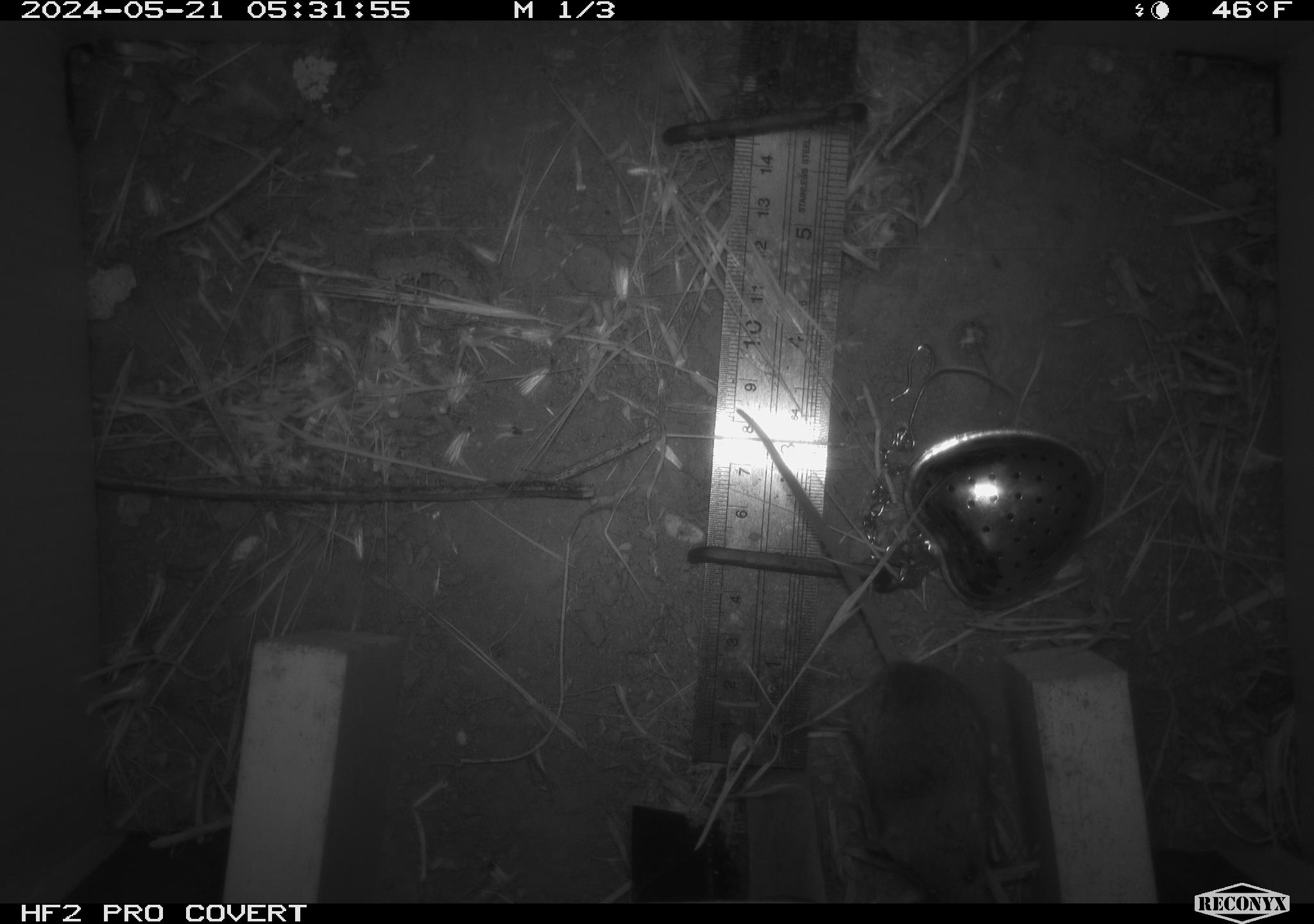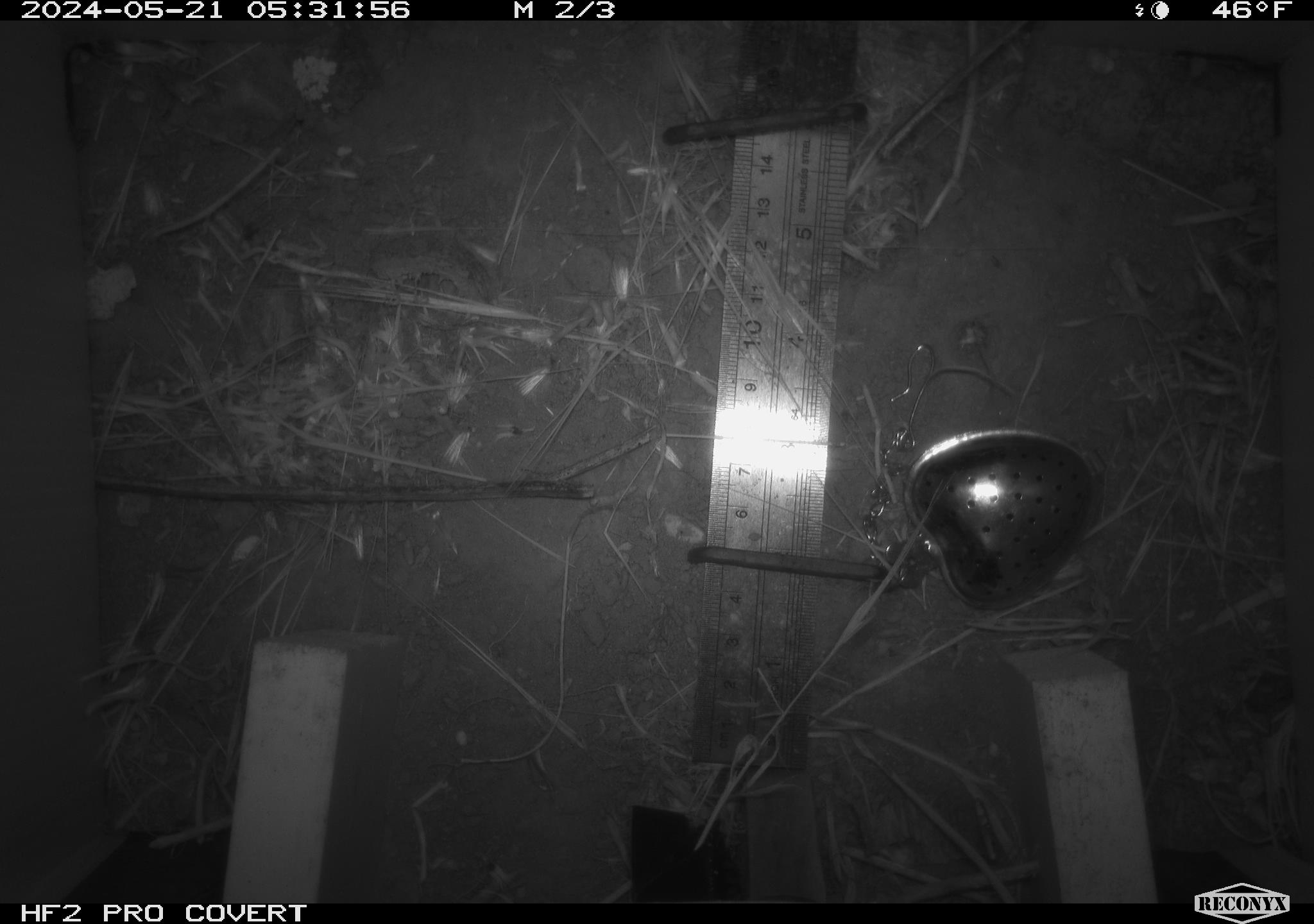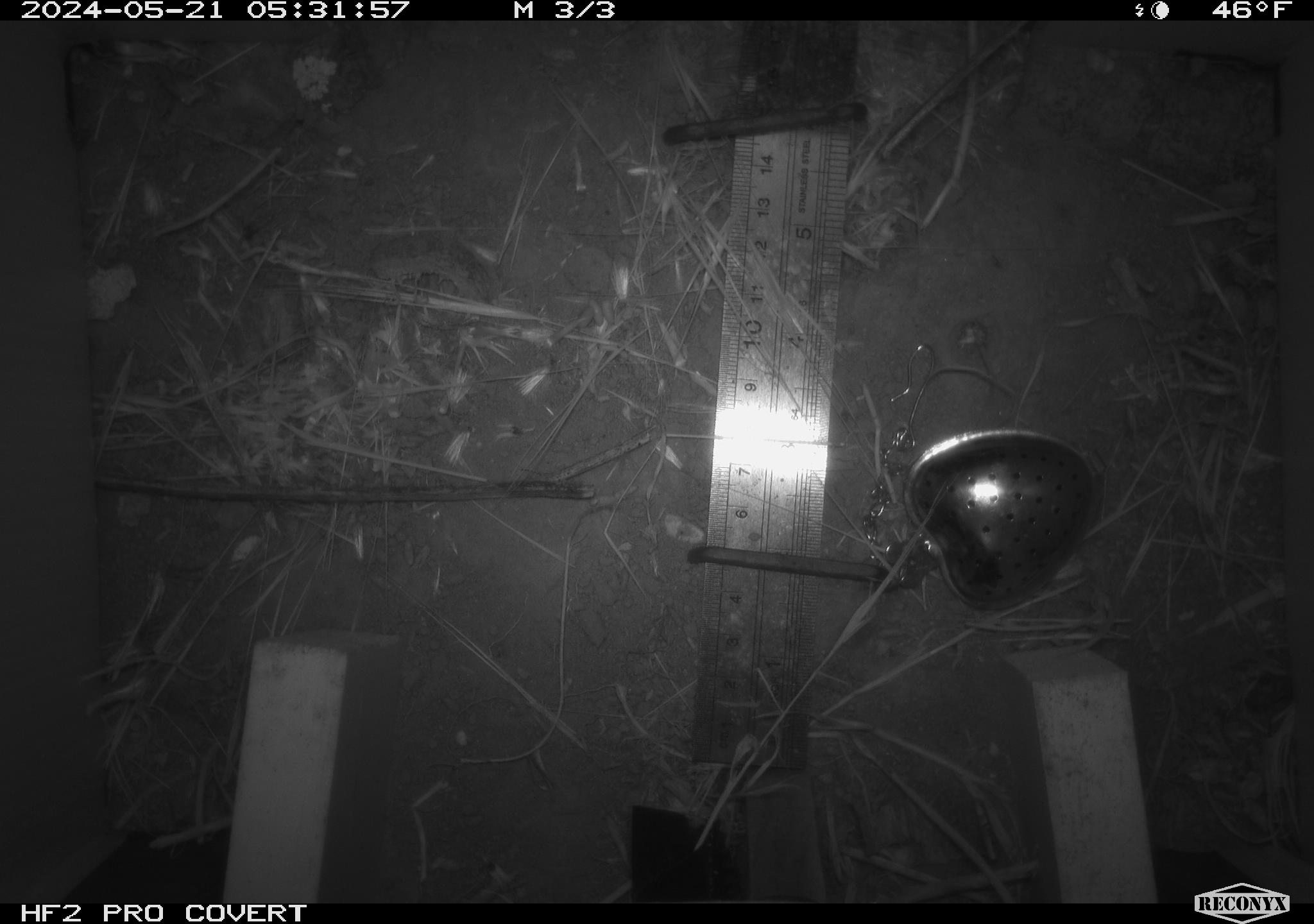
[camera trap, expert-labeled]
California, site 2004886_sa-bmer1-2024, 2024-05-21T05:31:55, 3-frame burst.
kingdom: Animalia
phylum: Chordata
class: Mammalia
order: Rodentia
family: Cricetidae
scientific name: Arvicolinae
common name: voles, lemmings, and muskrats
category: arvicolinae subfamily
Arvicolinae subfamily (voles, lemmings, and muskrats) (Arvicolinae).